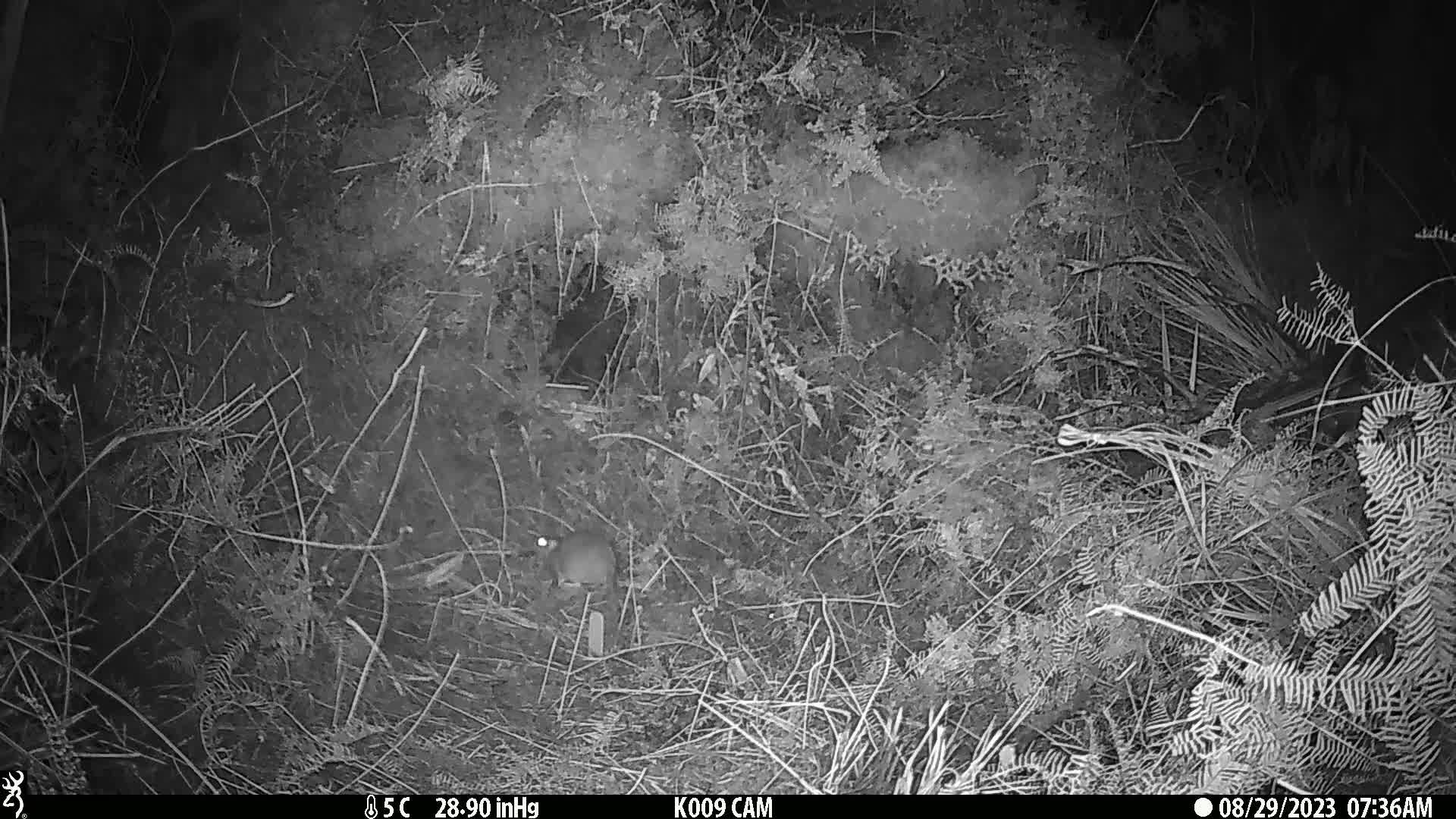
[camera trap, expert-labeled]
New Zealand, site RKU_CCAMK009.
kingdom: Animalia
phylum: Chordata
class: Mammalia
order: Rodentia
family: Muridae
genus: Rattus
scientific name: Rattus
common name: rat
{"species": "rat (Rattus)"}